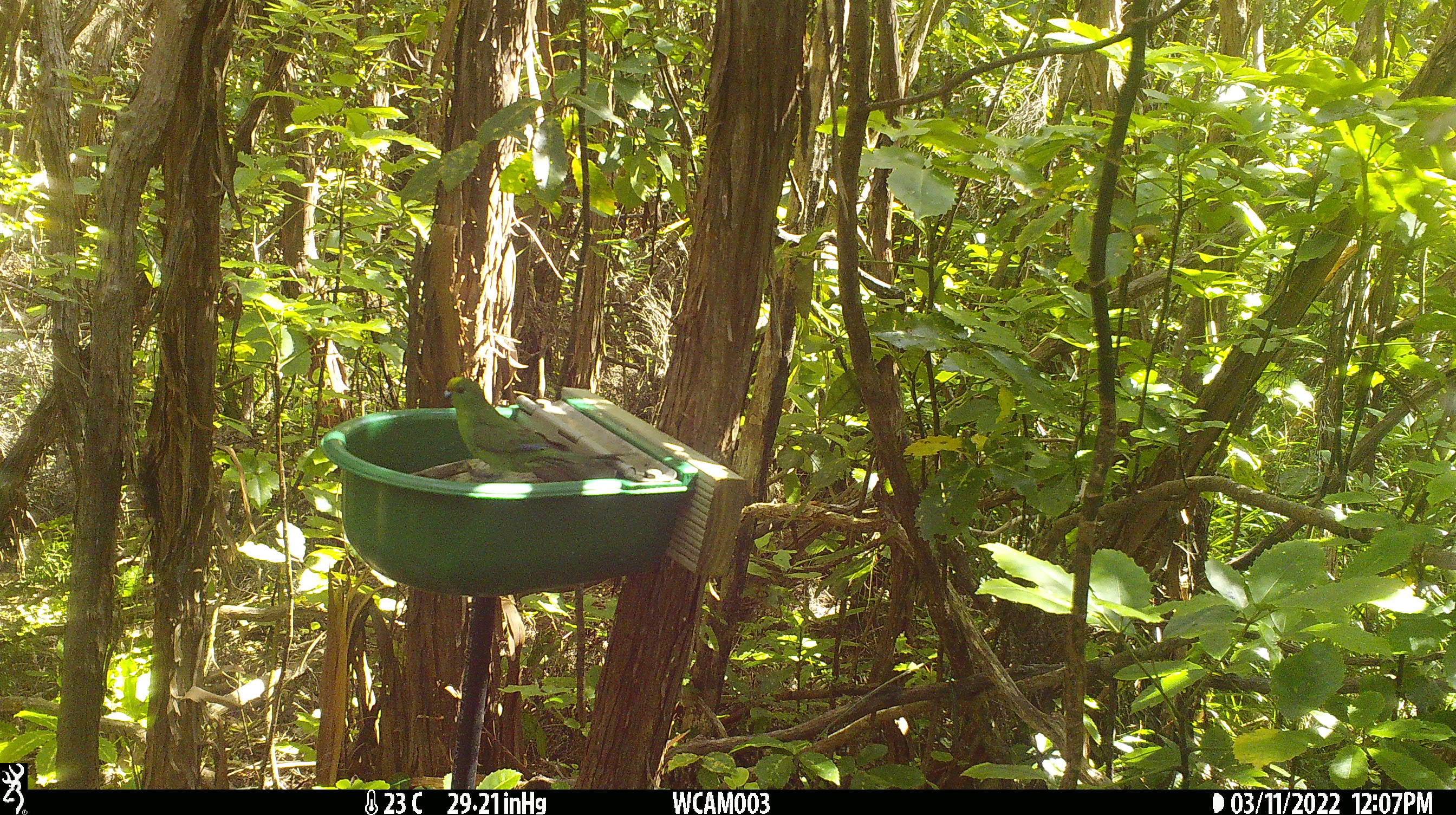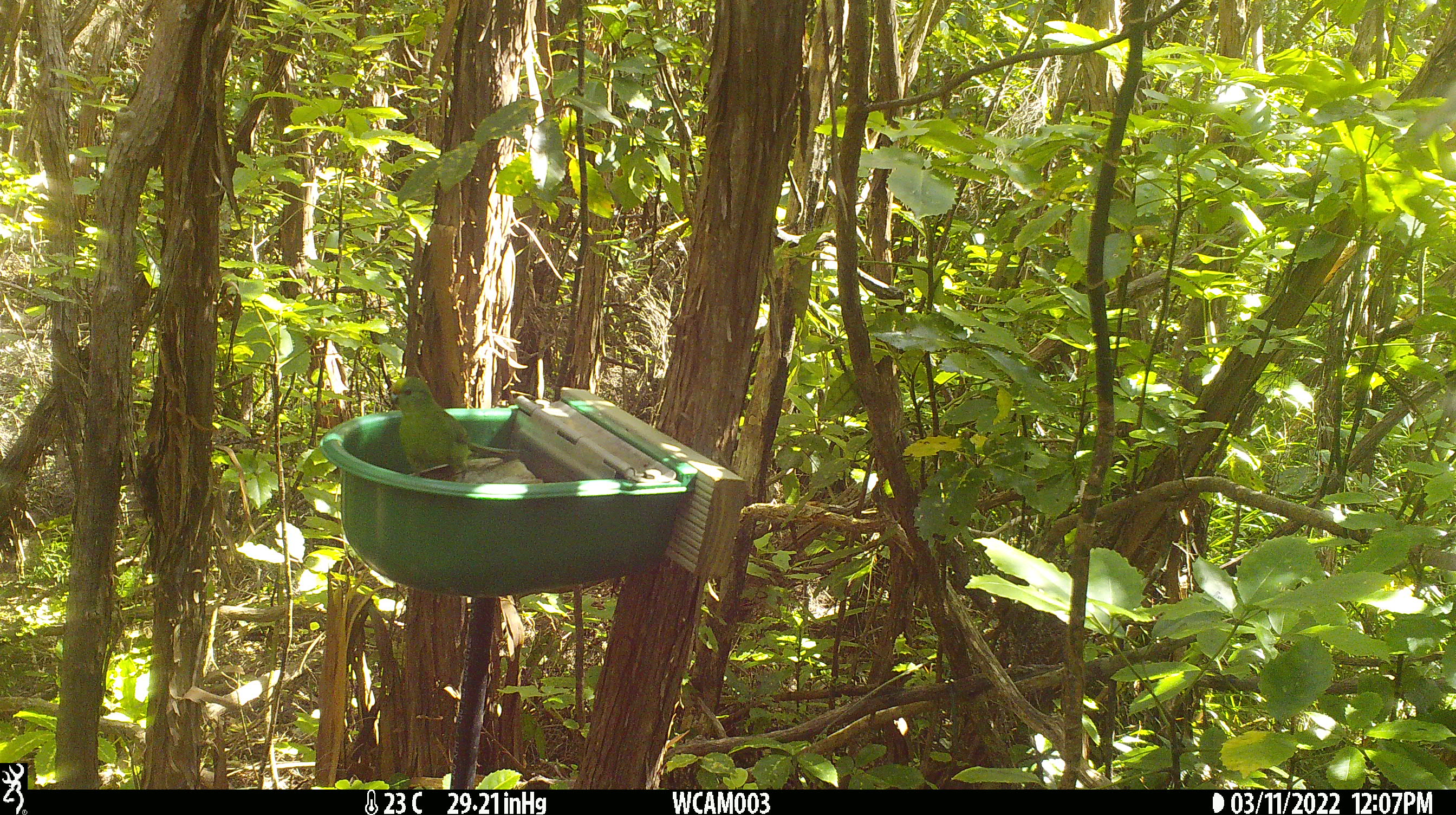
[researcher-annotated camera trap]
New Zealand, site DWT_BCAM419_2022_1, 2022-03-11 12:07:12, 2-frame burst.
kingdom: Animalia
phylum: Chordata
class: Aves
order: Psittaciformes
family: Psittaculidae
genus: Cyanoramphus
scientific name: Cyanoramphus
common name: parakeet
Parakeet (Cyanoramphus).